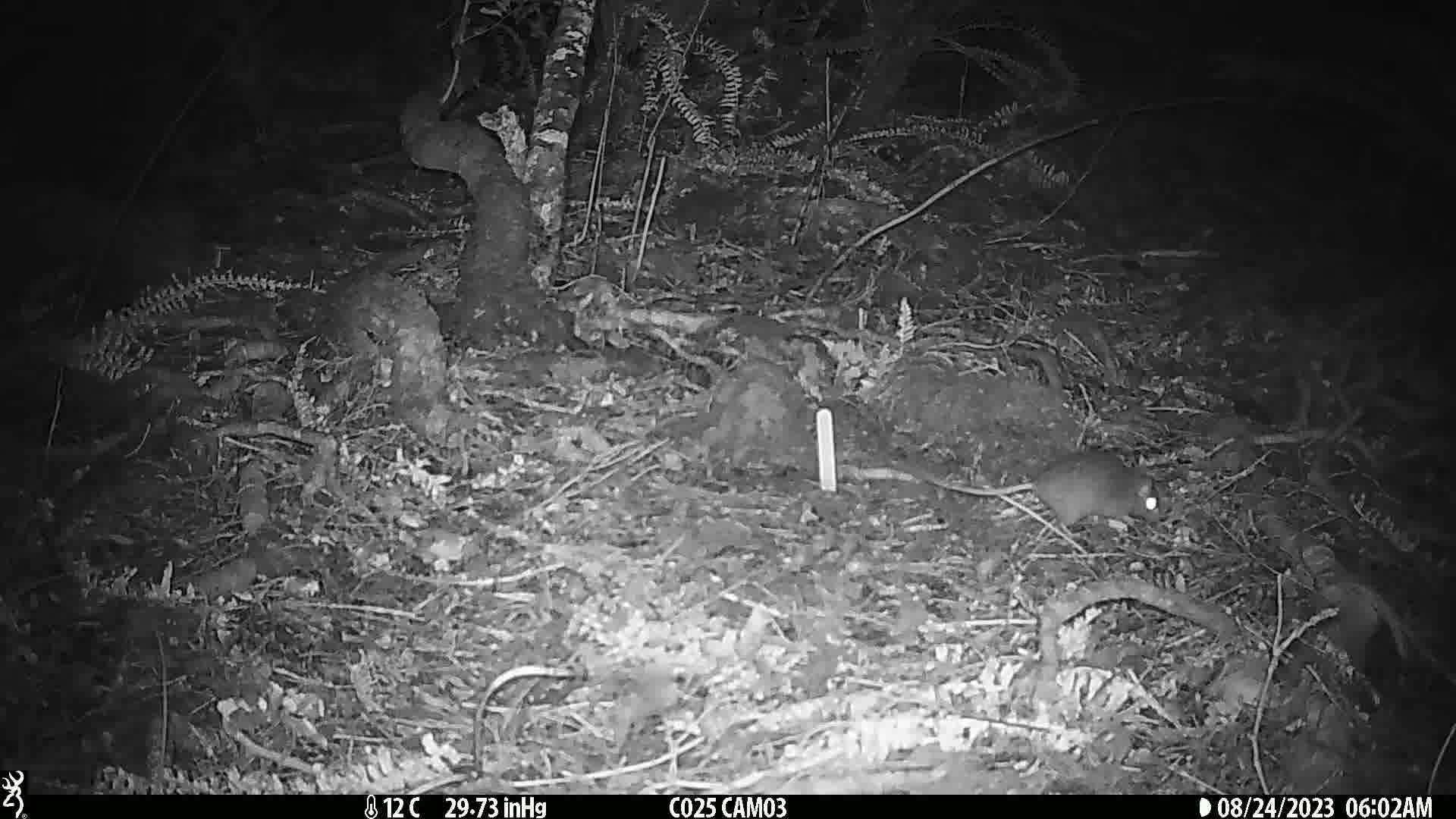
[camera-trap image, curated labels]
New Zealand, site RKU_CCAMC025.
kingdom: Animalia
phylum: Chordata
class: Mammalia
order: Rodentia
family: Muridae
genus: Rattus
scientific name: Rattus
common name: rat